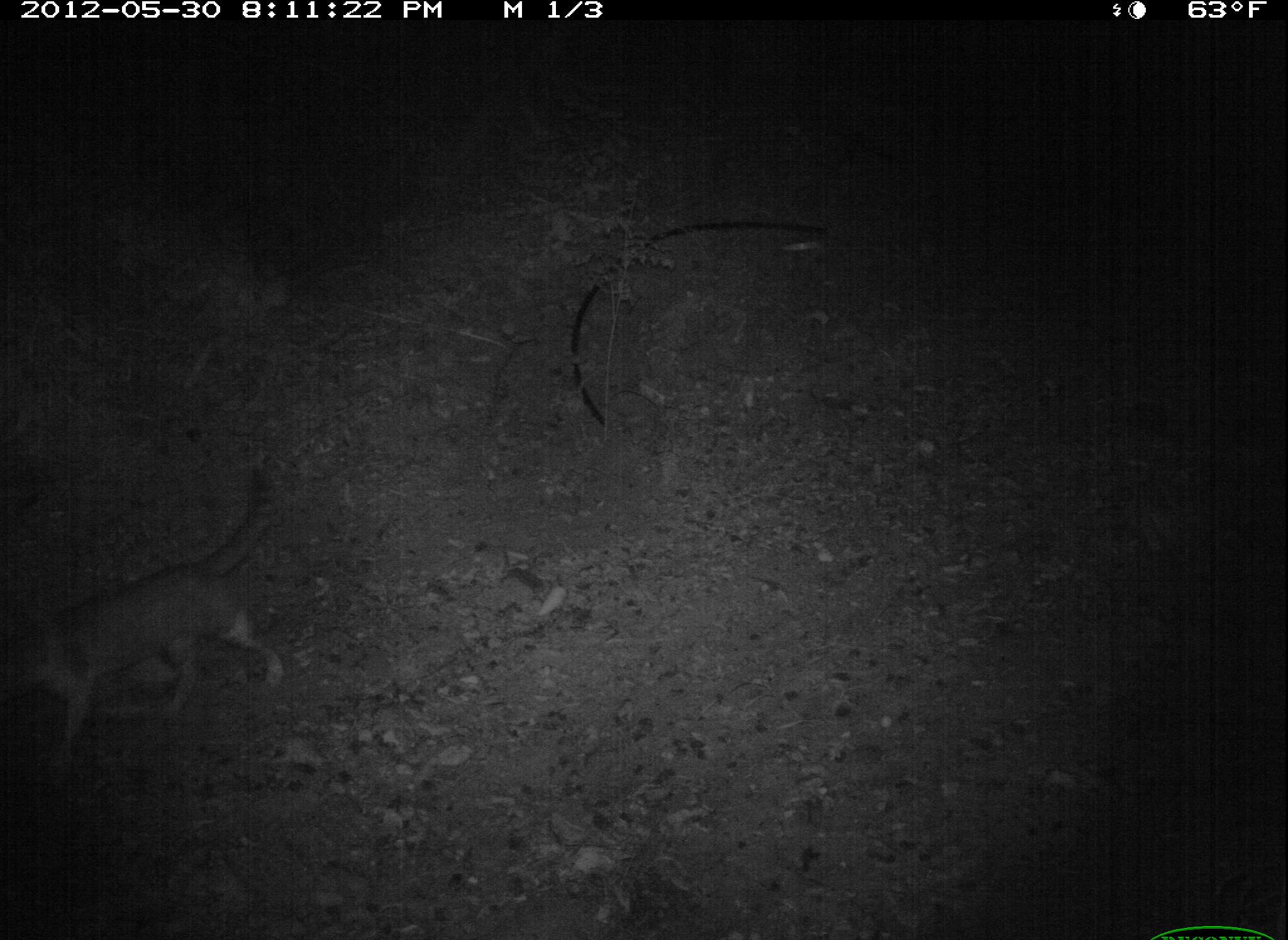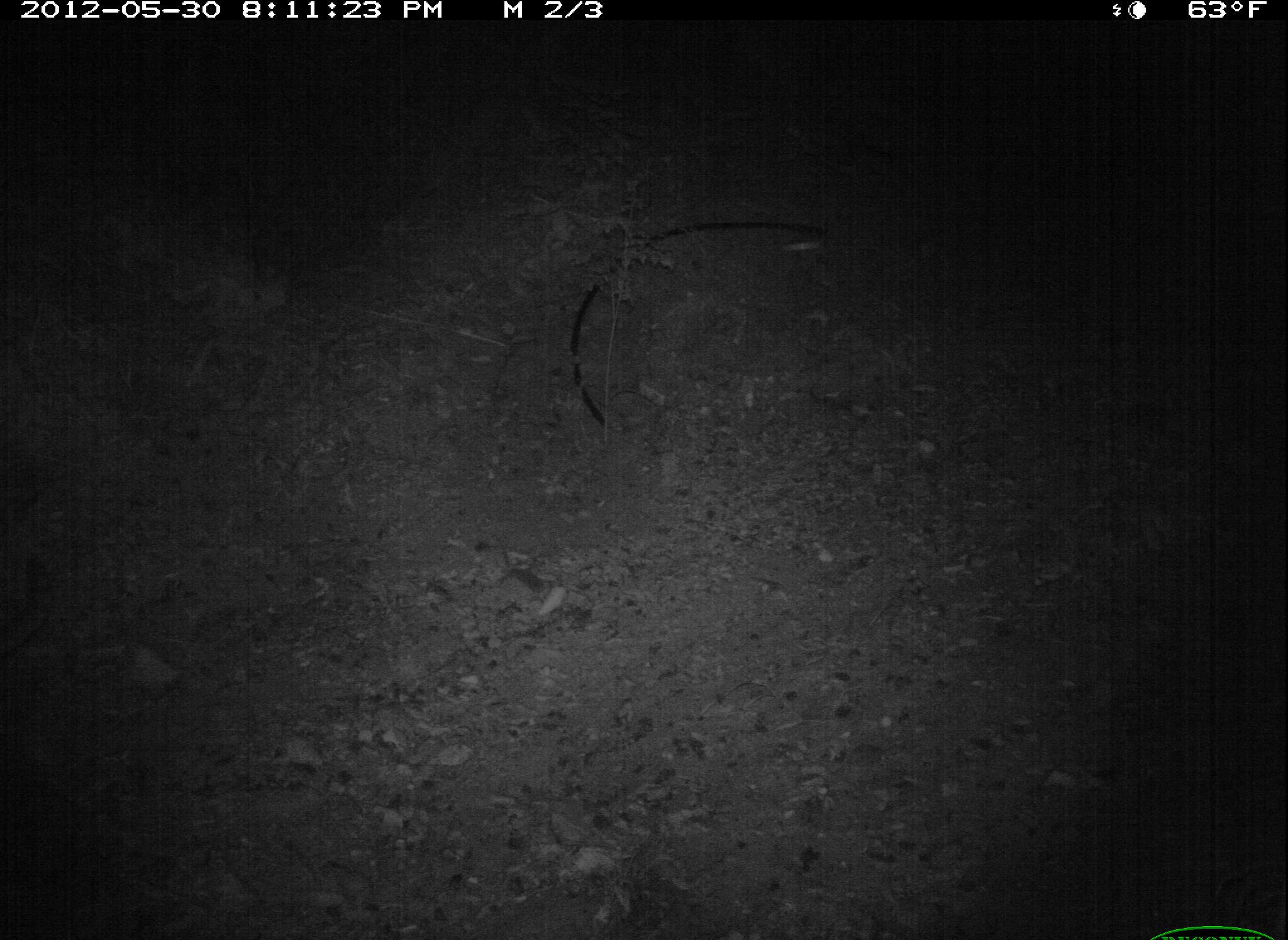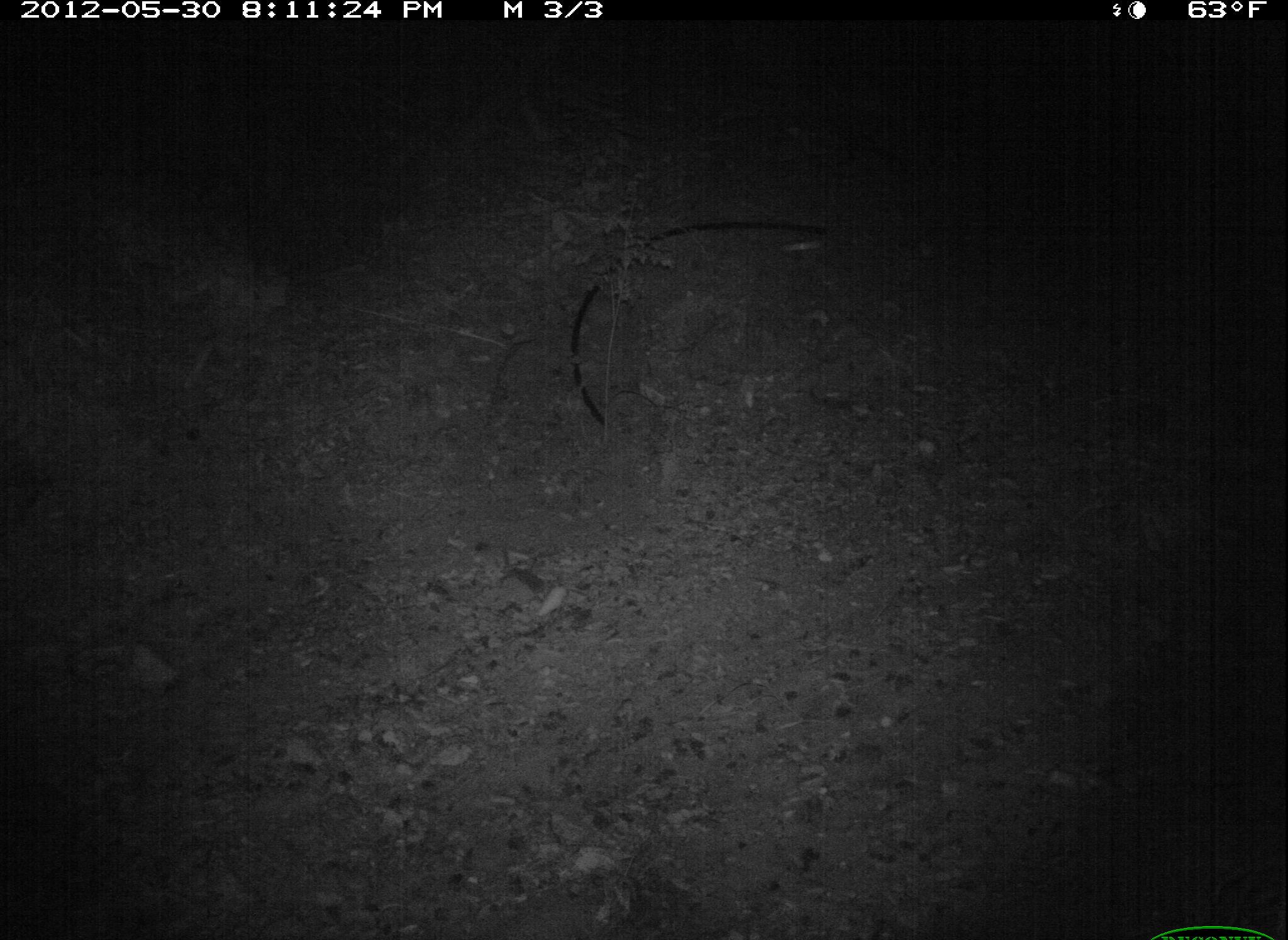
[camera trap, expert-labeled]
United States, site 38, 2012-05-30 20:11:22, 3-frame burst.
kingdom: Animalia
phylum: Chordata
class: Mammalia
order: Carnivora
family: Felidae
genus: Felis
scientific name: Felis catus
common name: cat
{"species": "cat (Felis catus)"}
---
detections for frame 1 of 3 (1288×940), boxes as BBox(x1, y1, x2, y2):
cat: BBox(2, 446, 324, 776)